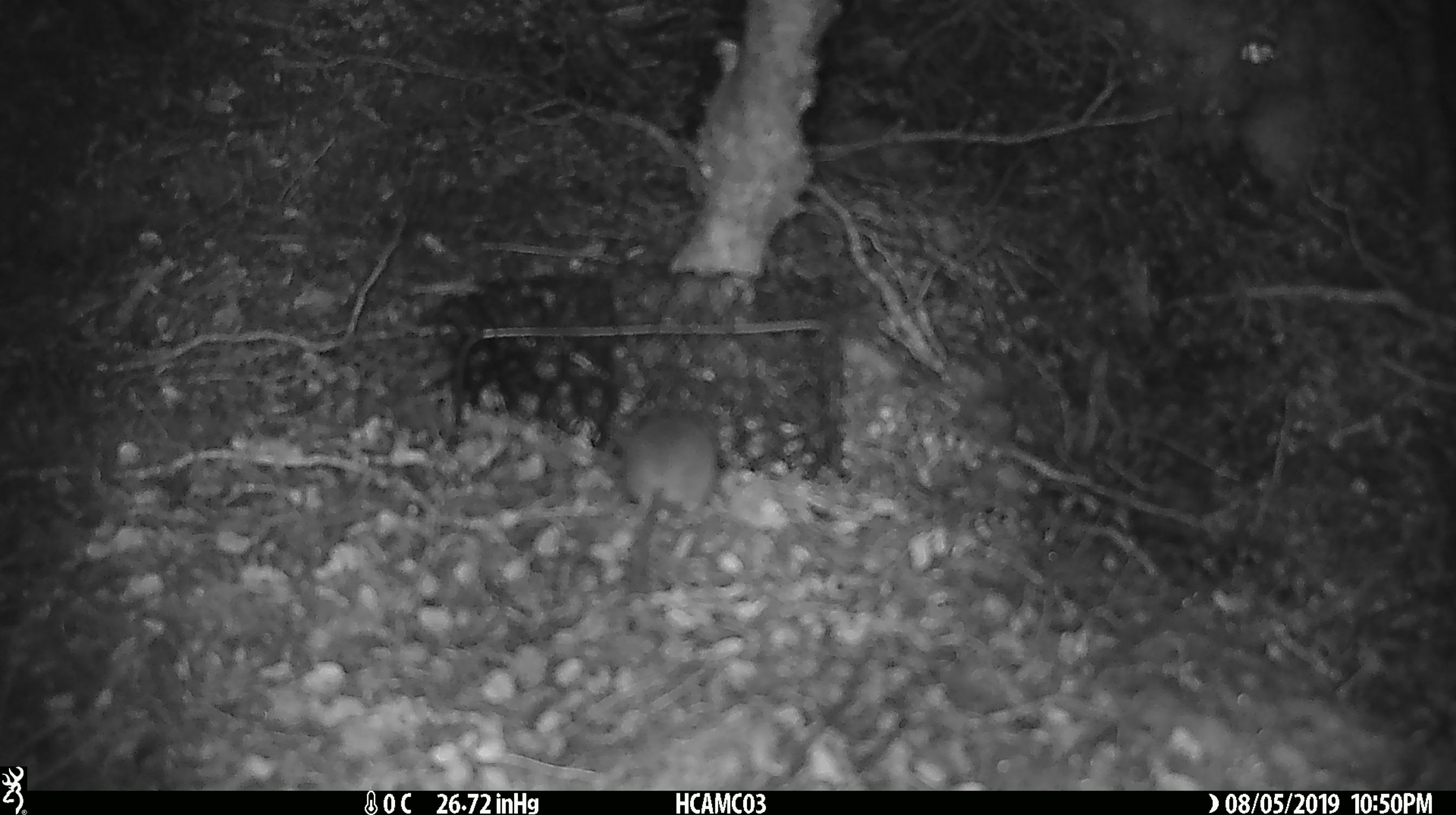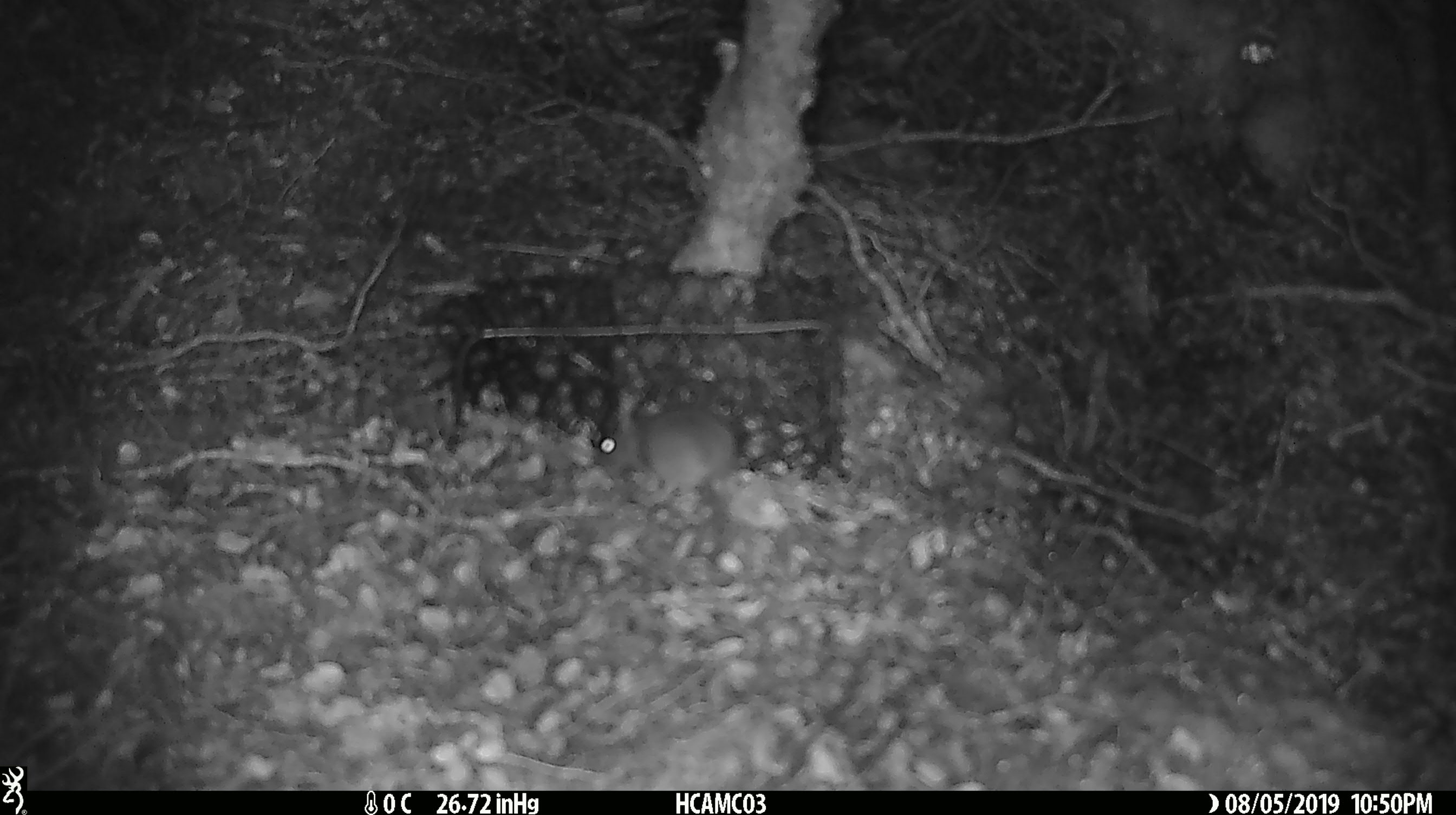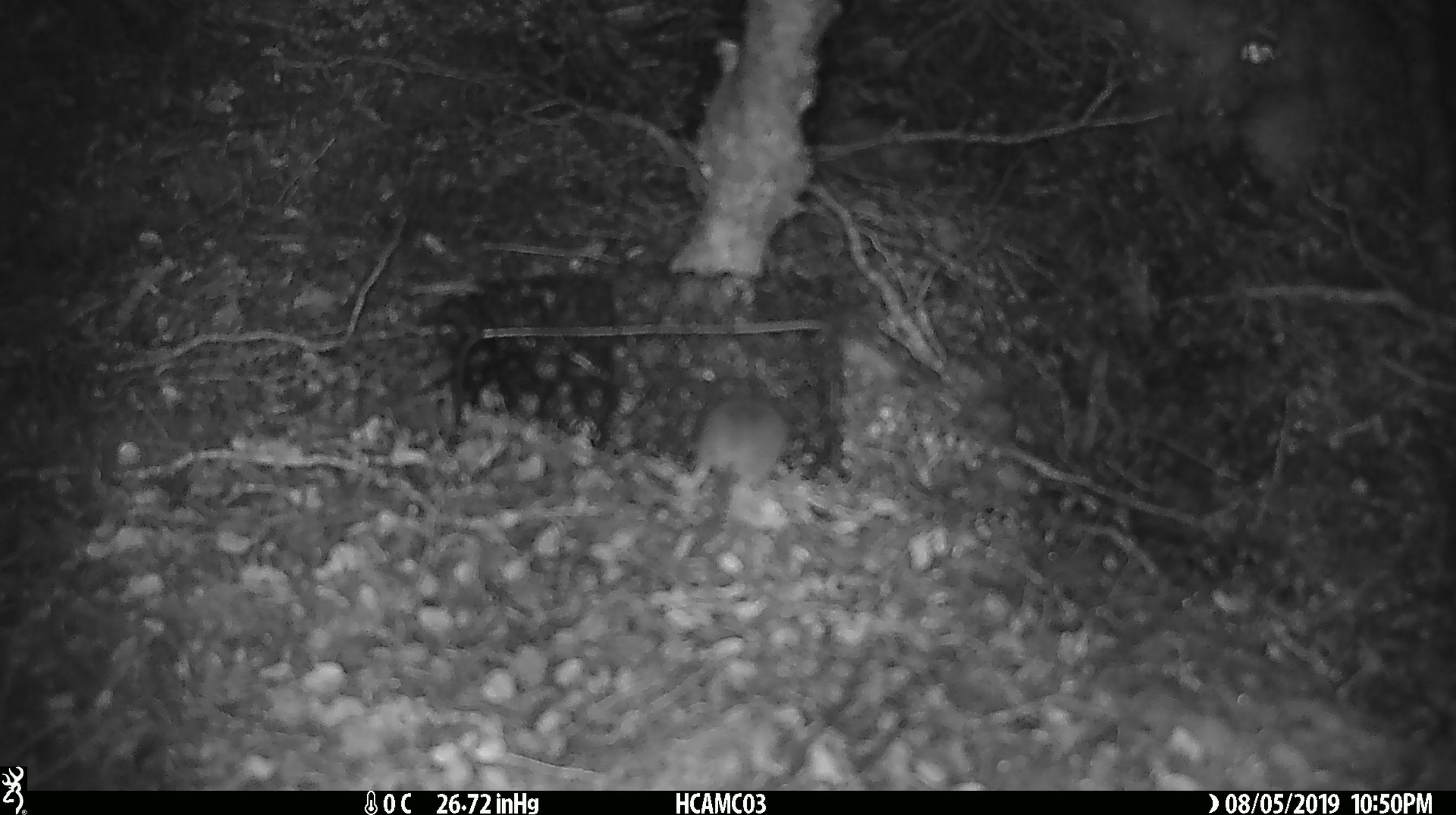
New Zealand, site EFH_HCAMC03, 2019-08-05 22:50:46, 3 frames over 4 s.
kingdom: Animalia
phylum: Chordata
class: Mammalia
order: Rodentia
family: Muridae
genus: Mus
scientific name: Mus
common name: mouse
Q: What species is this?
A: Mouse (Mus).